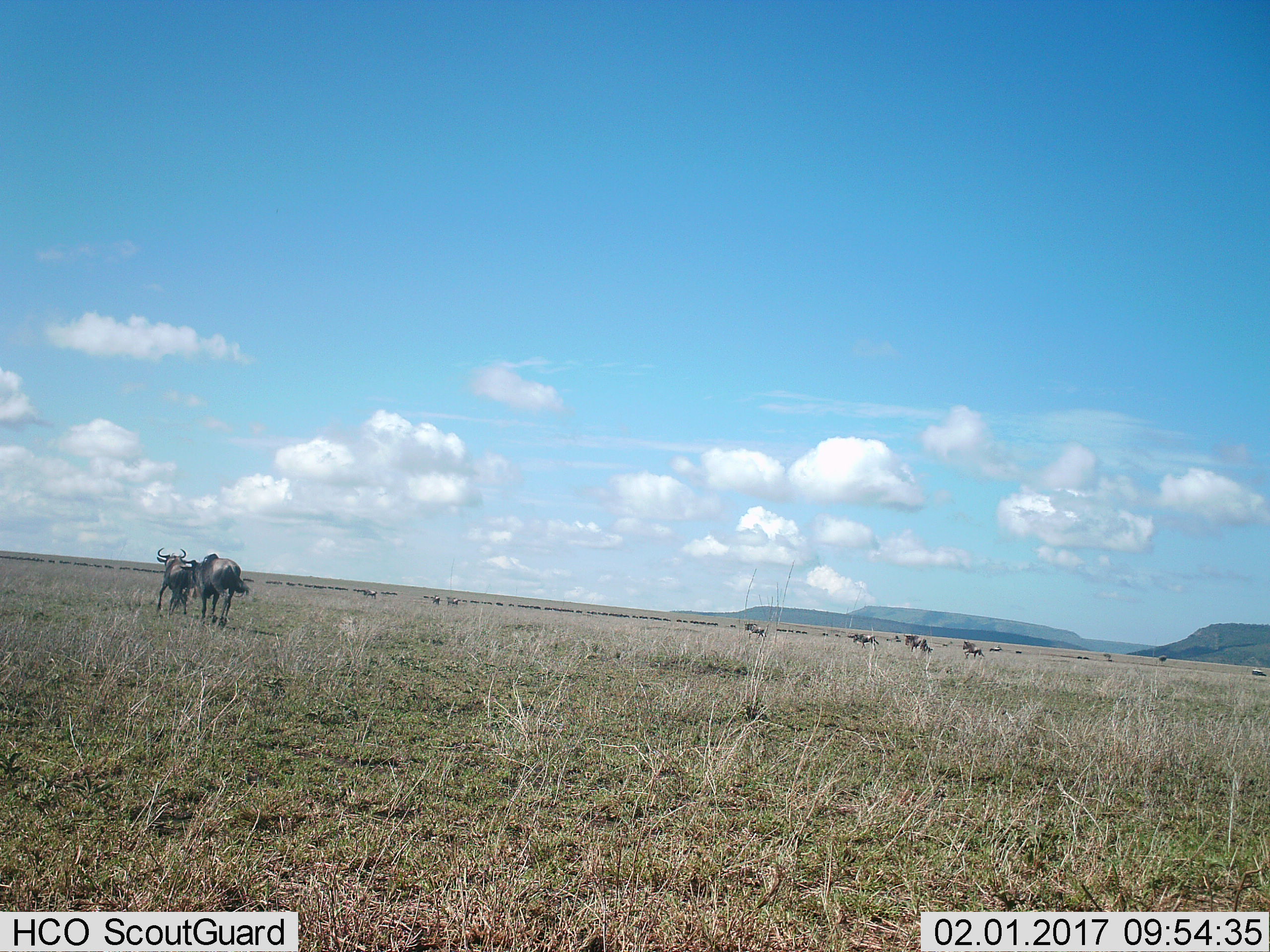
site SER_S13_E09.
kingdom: Animalia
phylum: Chordata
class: Mammalia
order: Artiodactyla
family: Bovidae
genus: Connochaetes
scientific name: Connochaetes taurinus taurinus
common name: blue wildebeest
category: wildebeestblue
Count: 10.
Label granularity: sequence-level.